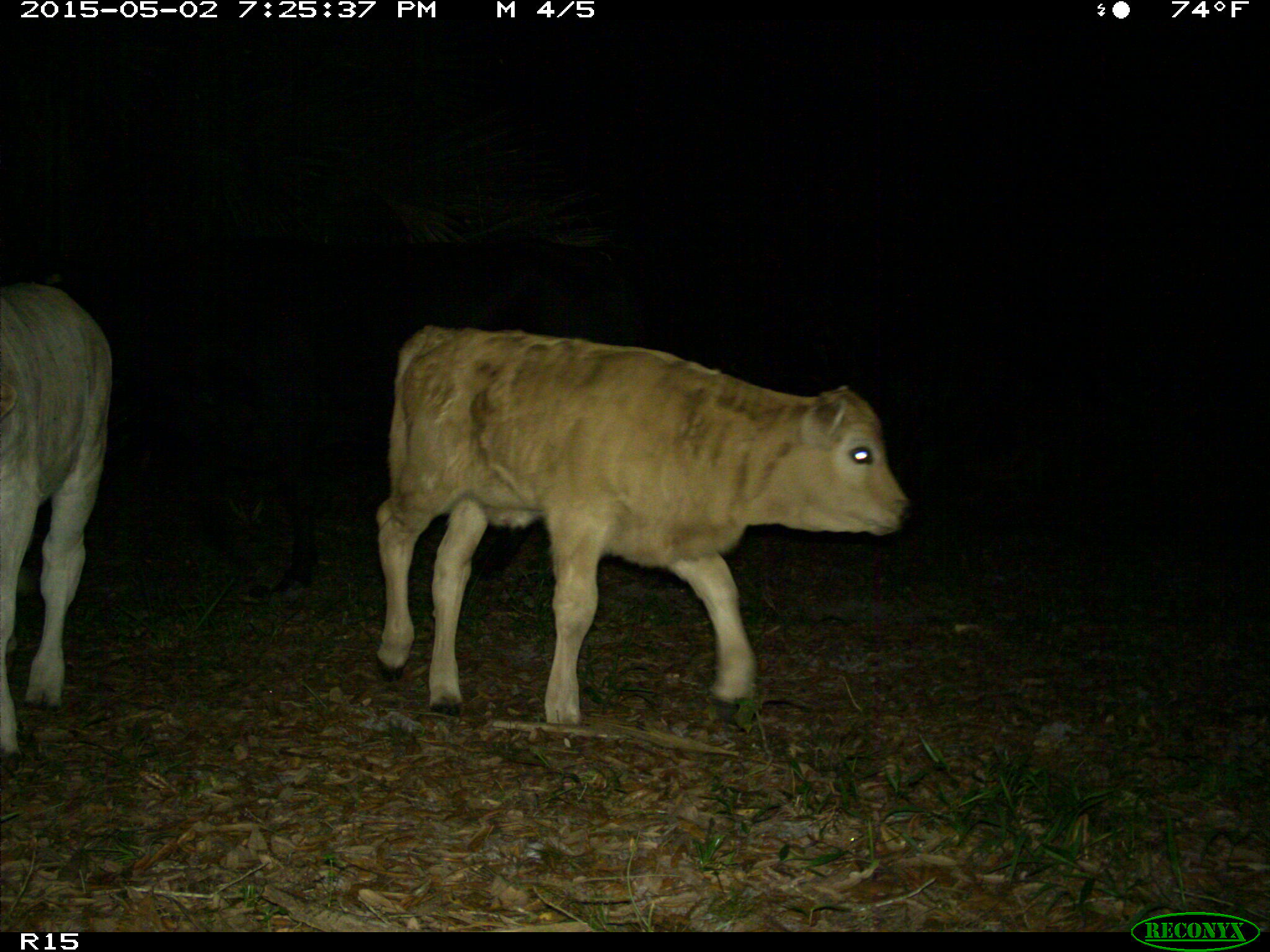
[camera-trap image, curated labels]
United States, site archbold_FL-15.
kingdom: Animalia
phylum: Chordata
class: Mammalia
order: Artiodactyla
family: Bovidae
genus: Bos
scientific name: Bos taurus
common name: domestic cow